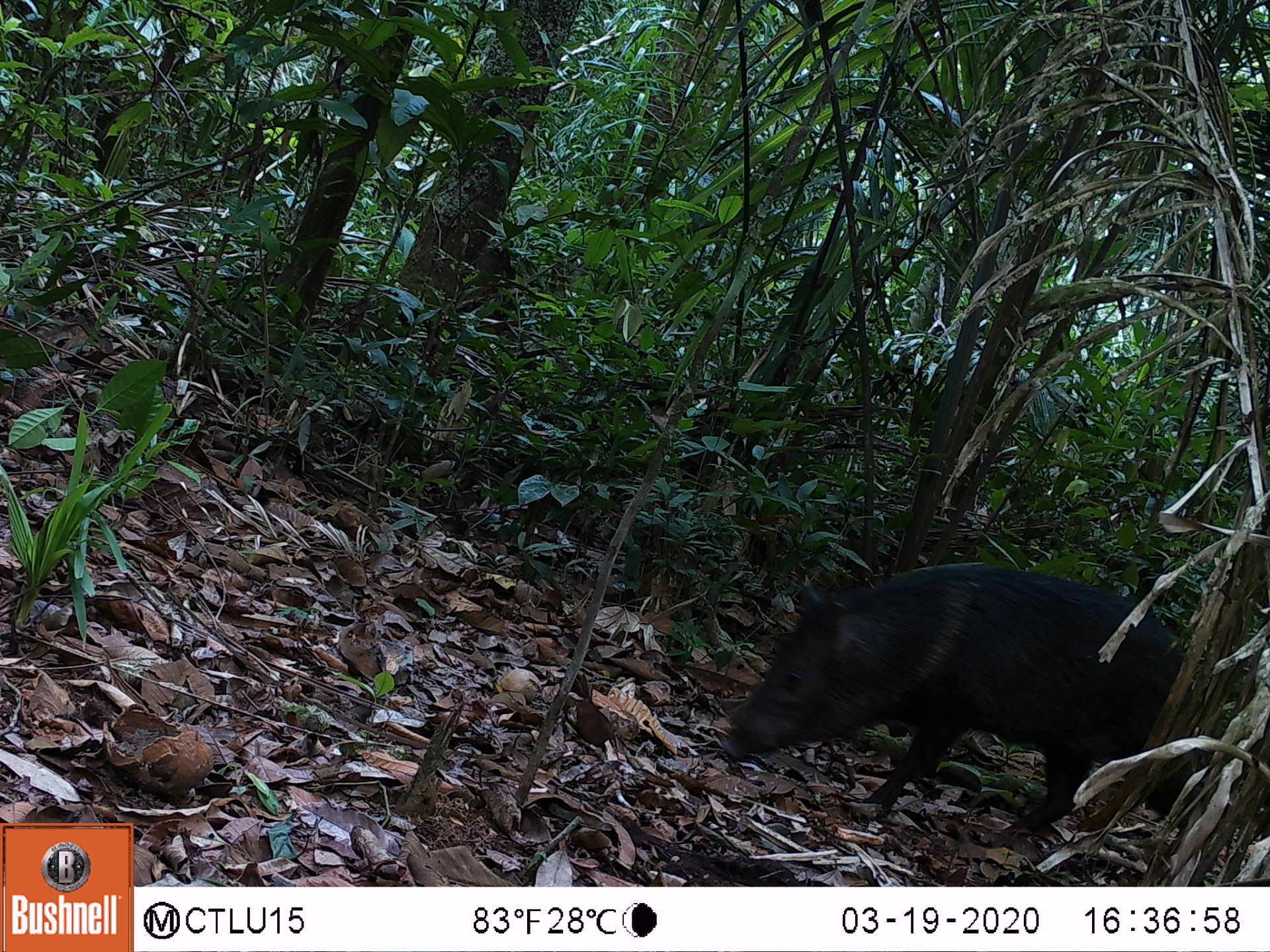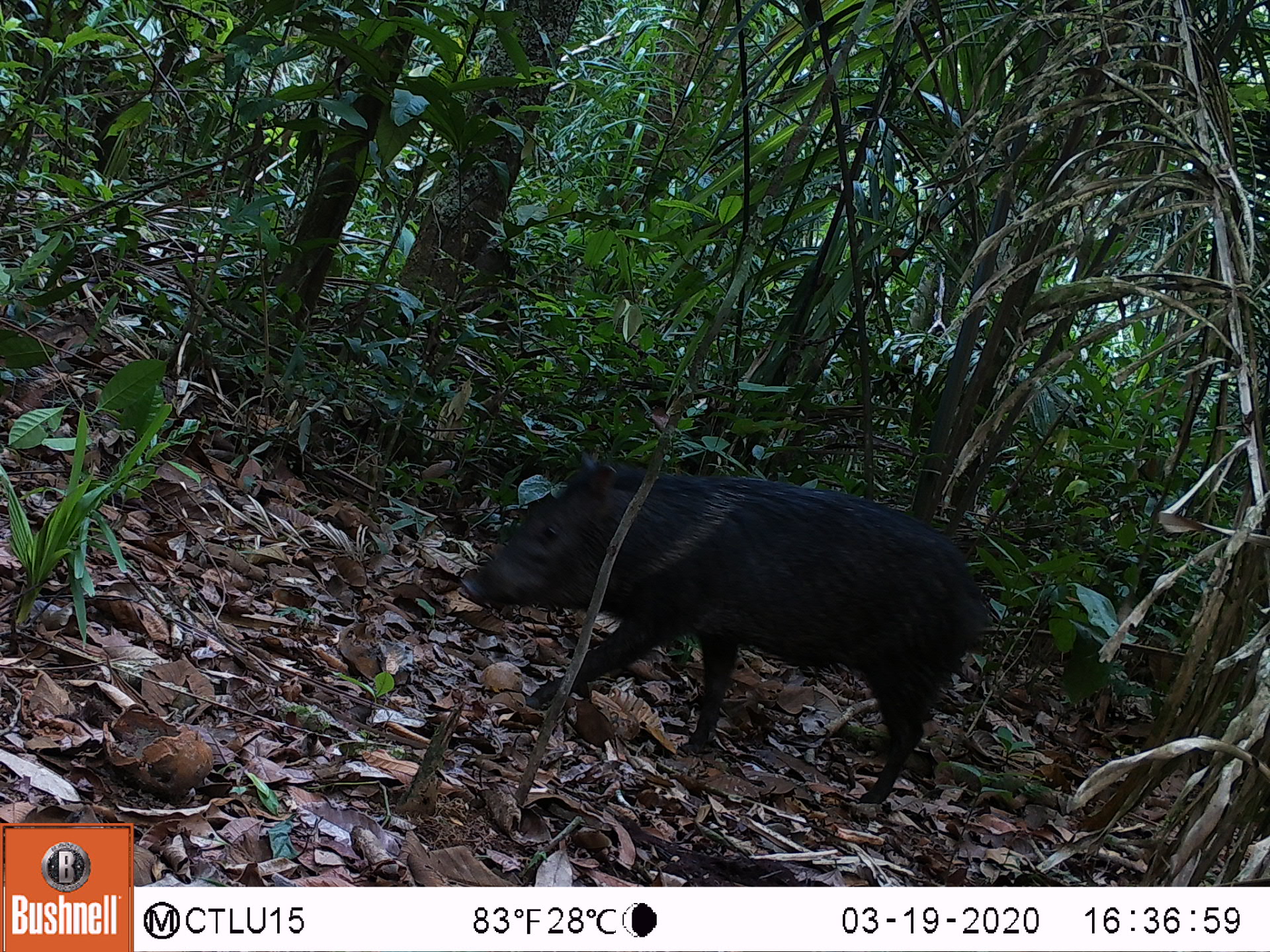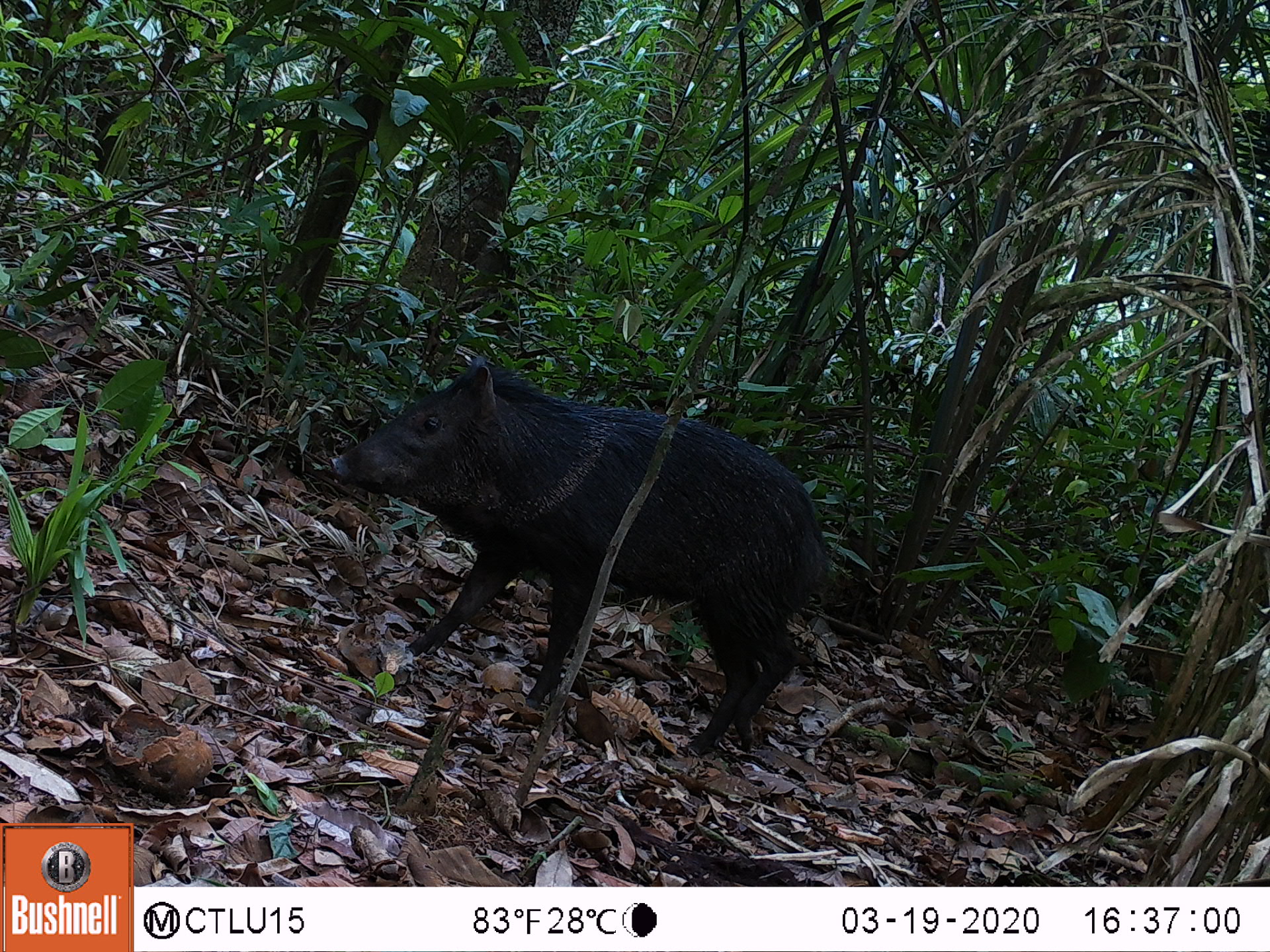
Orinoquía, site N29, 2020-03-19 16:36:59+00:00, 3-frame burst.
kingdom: Animalia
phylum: Chordata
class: Mammalia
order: Artiodactyla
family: Tayassuidae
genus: Tayassu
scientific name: Tayassu pecari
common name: white-lipped peccary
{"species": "white-lipped peccary (Tayassu pecari)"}